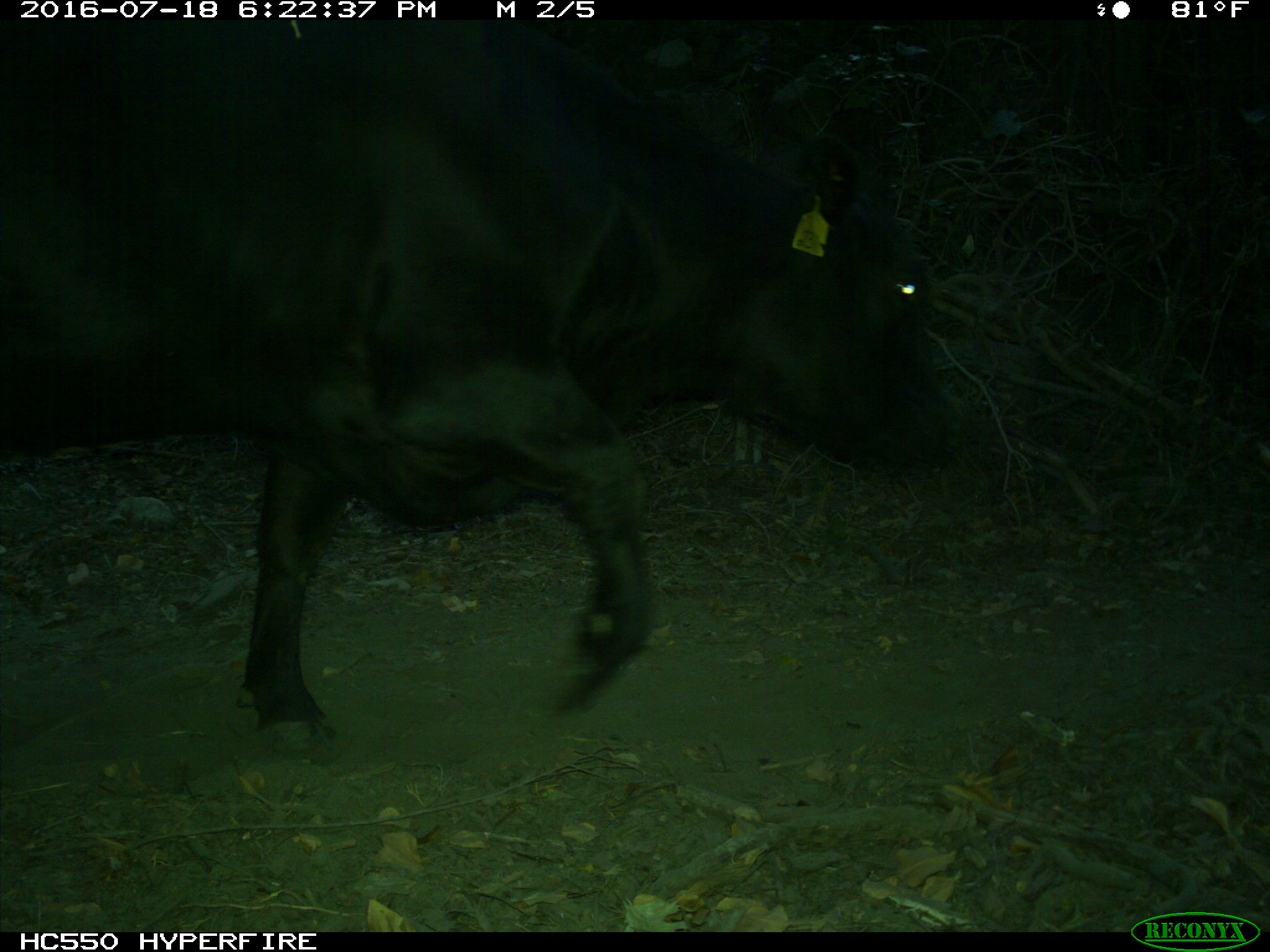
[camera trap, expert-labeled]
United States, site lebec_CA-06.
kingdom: Animalia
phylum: Chordata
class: Mammalia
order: Artiodactyla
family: Bovidae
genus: Bos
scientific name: Bos taurus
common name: domestic cow